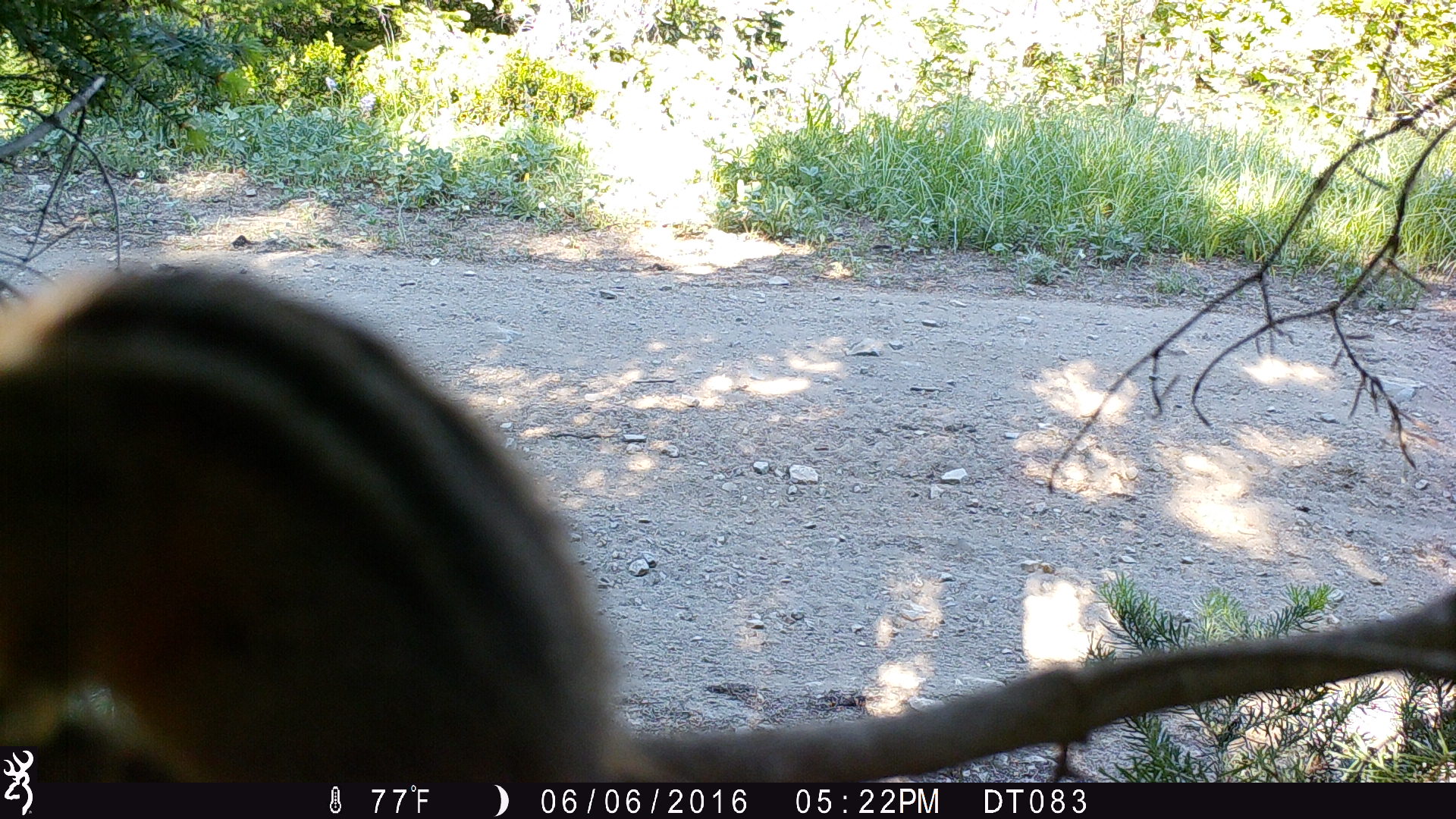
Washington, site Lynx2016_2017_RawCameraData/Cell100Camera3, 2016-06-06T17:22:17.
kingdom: Animalia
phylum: Chordata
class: Mammalia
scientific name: Mammalia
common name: small mammal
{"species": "small mammal (Mammalia)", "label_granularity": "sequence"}